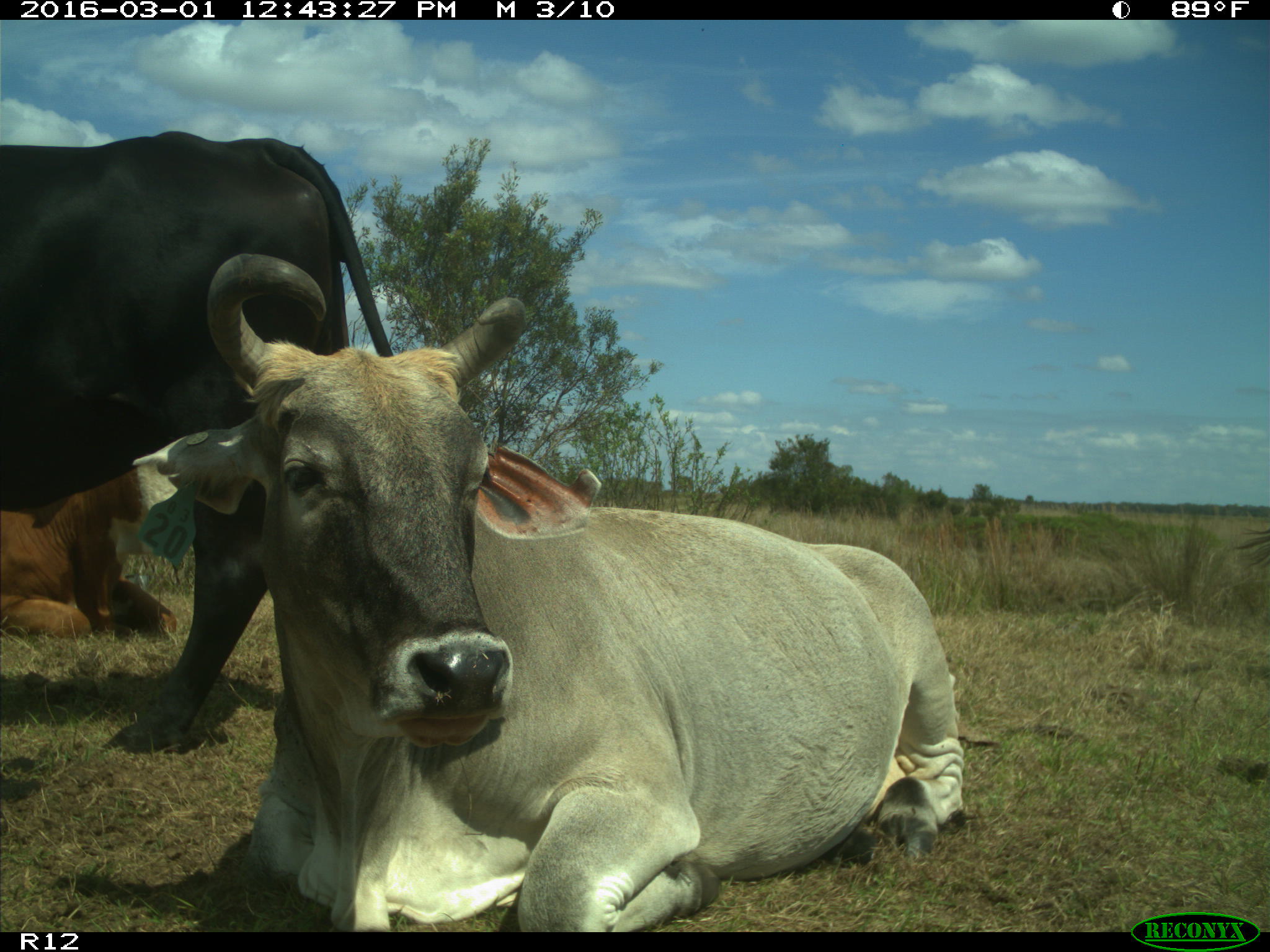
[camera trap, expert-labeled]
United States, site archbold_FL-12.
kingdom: Animalia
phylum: Chordata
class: Mammalia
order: Artiodactyla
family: Bovidae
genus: Bos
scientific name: Bos taurus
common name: domestic cow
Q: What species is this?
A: Bos taurus (domestic cow).